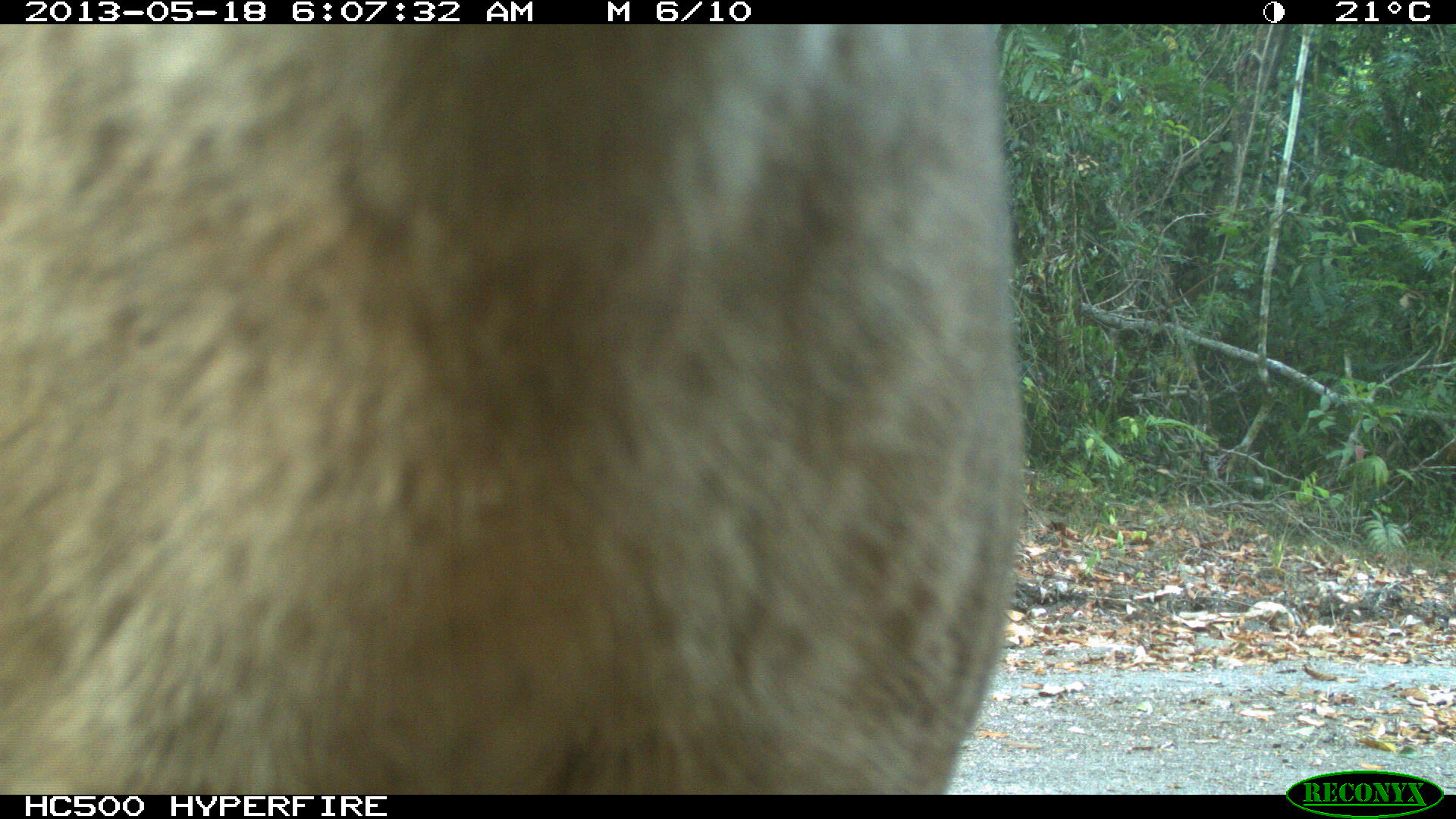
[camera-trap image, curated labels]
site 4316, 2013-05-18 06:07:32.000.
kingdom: Animalia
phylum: Chordata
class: Mammalia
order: Carnivora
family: Felidae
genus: Puma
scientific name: Puma concolor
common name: mountain lion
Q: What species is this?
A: Puma concolor (mountain lion).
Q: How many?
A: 1.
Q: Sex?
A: Male.